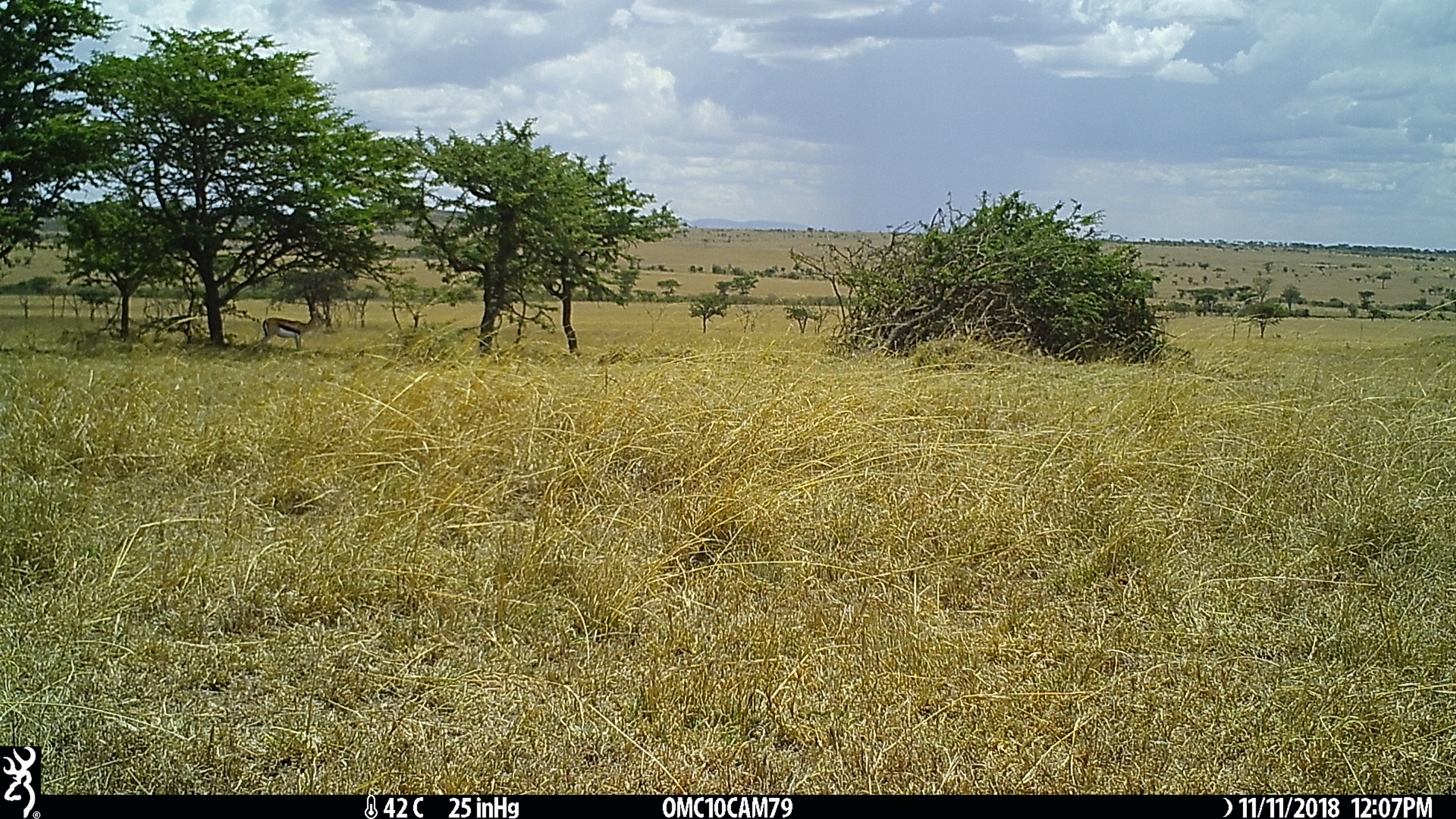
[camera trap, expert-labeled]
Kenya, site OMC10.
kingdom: Animalia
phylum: Chordata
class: Mammalia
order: Artiodactyla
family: Bovidae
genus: Eudorcas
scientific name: Eudorcas thomsonii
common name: thomon's gazelle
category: gazelle thomsons